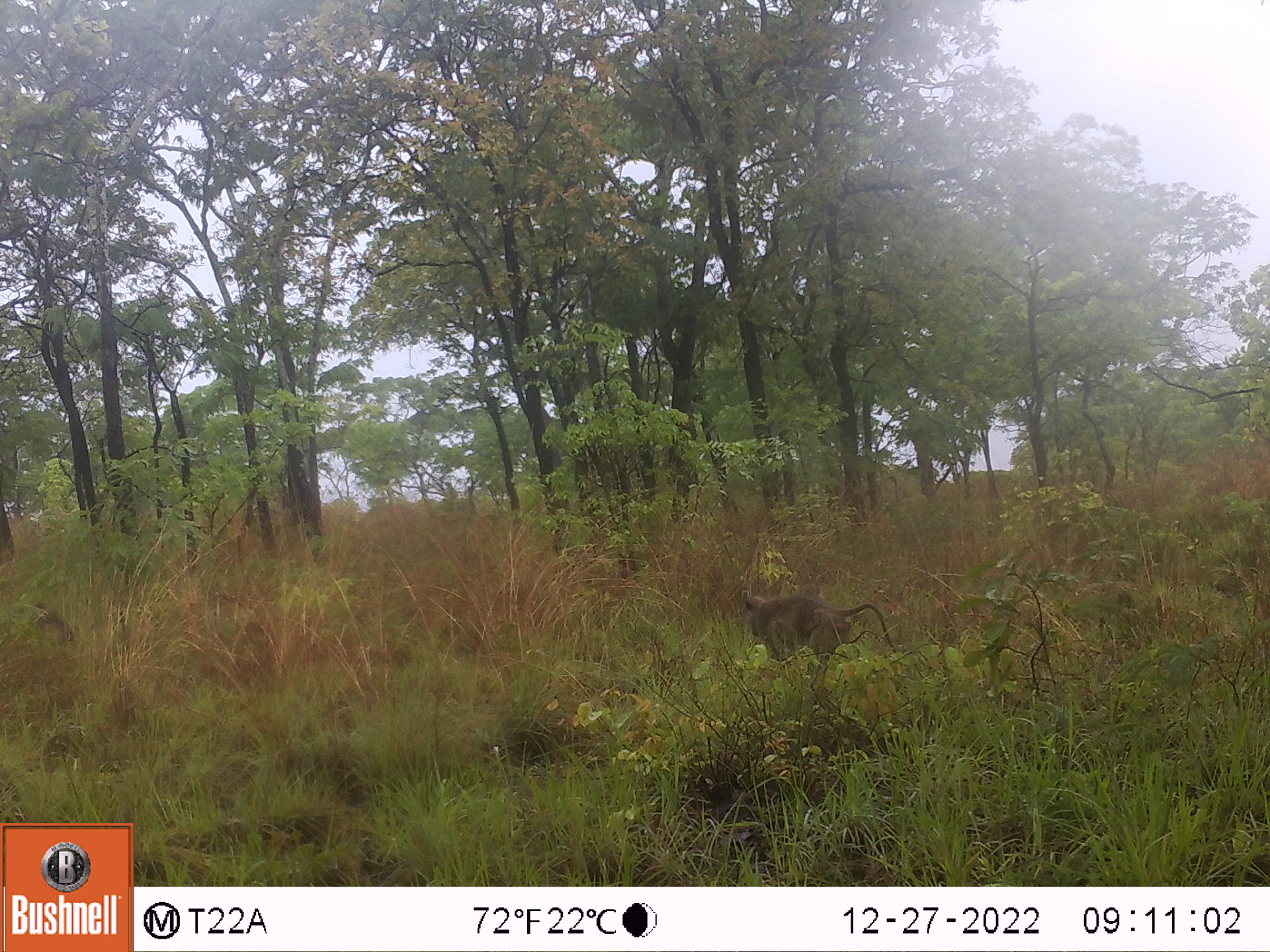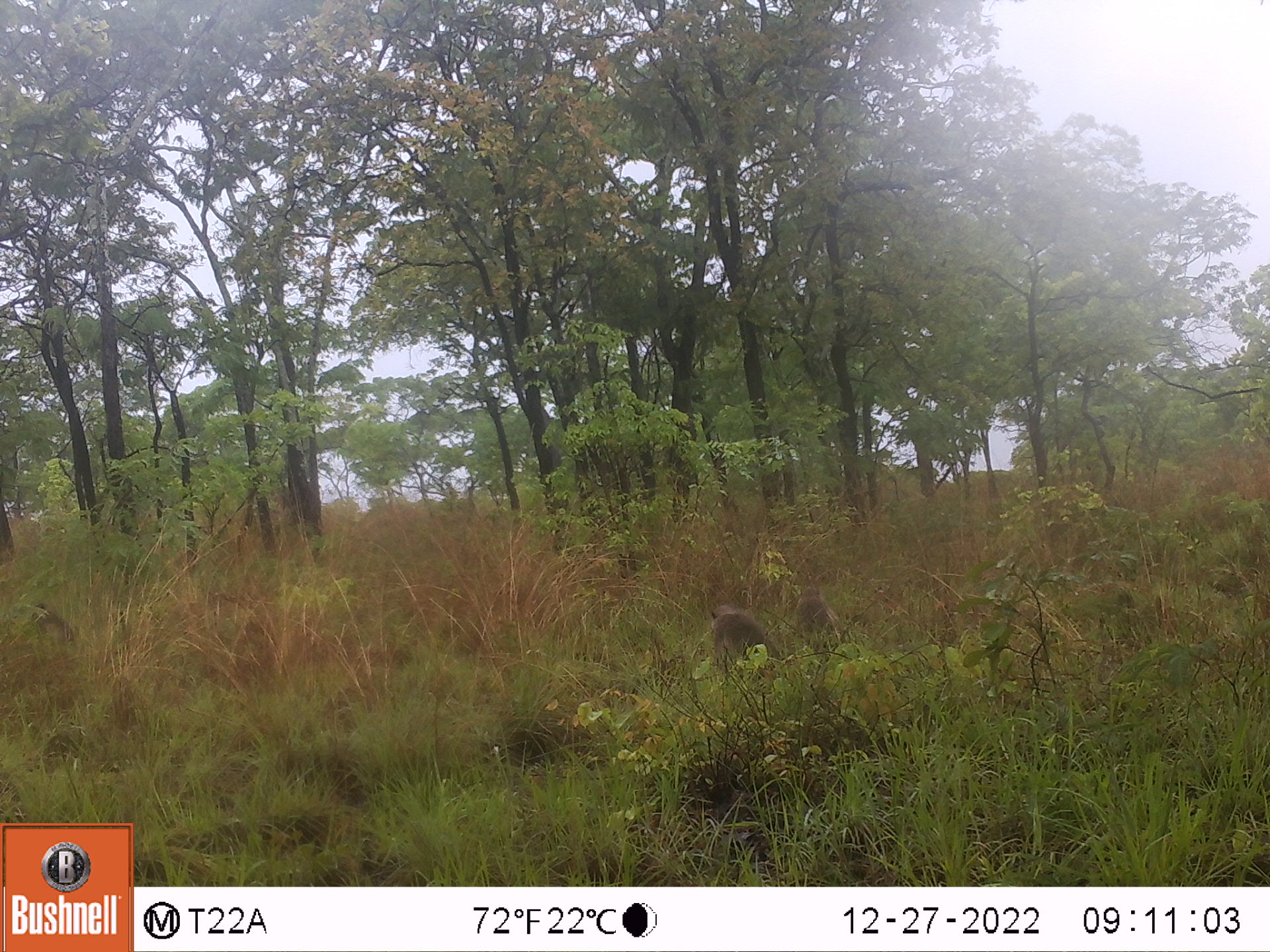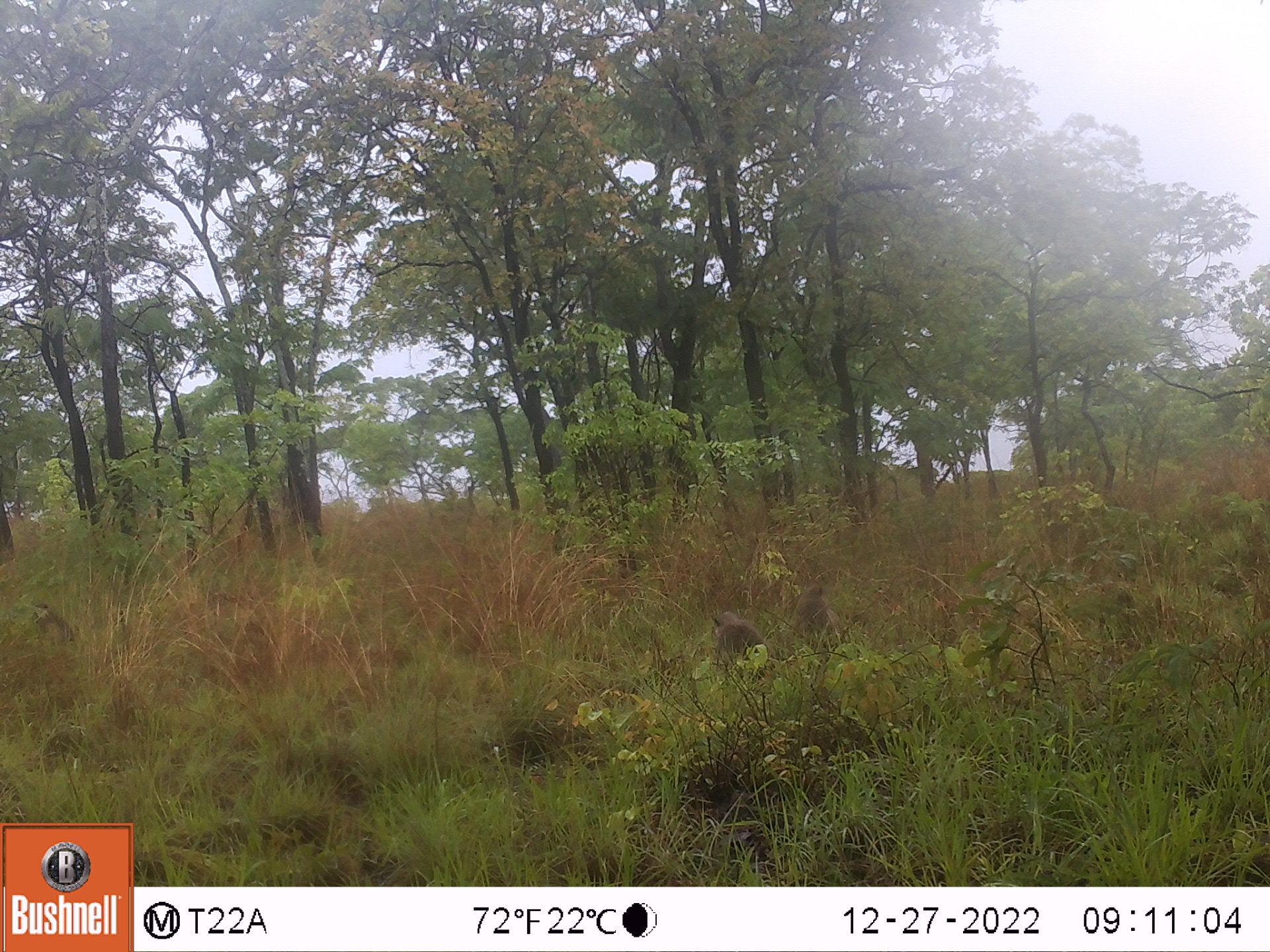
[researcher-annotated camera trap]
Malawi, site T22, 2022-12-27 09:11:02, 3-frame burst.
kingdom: Animalia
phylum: Chordata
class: Mammalia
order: Primates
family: Cercopithecidae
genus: Papio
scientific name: Papio cynocephalus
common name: yellow baboon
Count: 1.